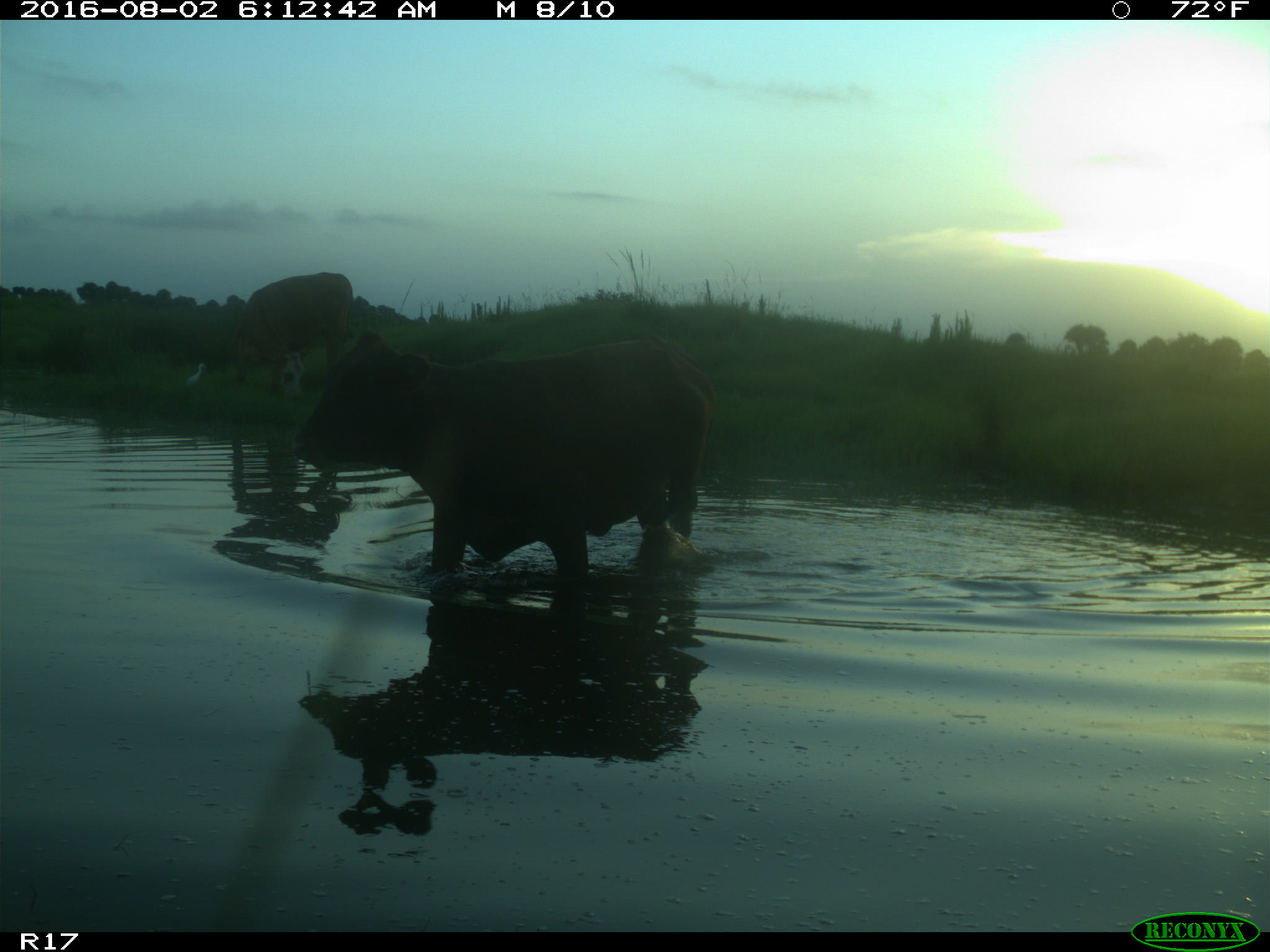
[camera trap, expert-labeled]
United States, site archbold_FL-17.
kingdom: Animalia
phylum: Chordata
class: Mammalia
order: Artiodactyla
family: Bovidae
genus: Bos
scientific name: Bos taurus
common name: domestic cow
Bos taurus (domestic cow).